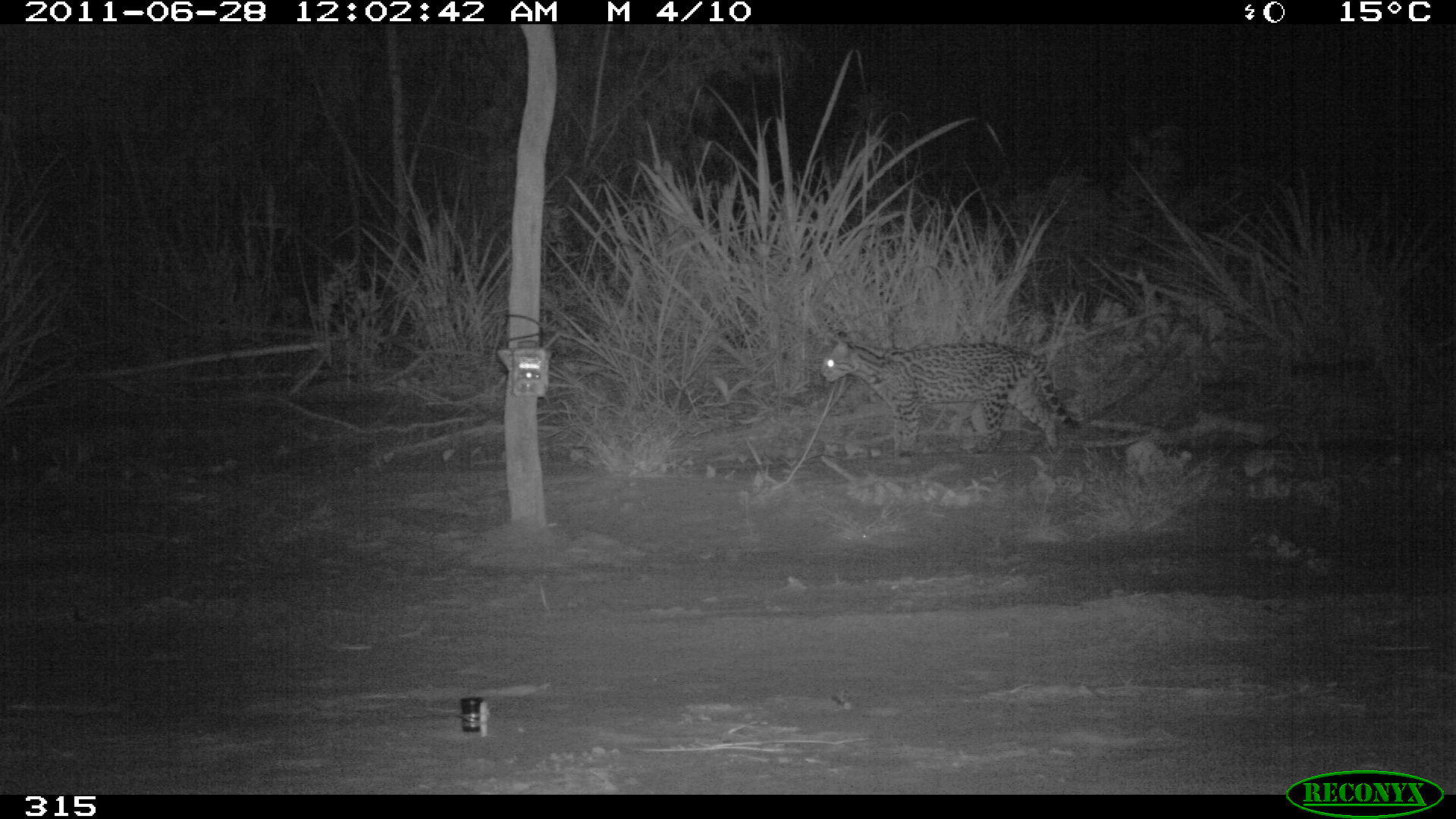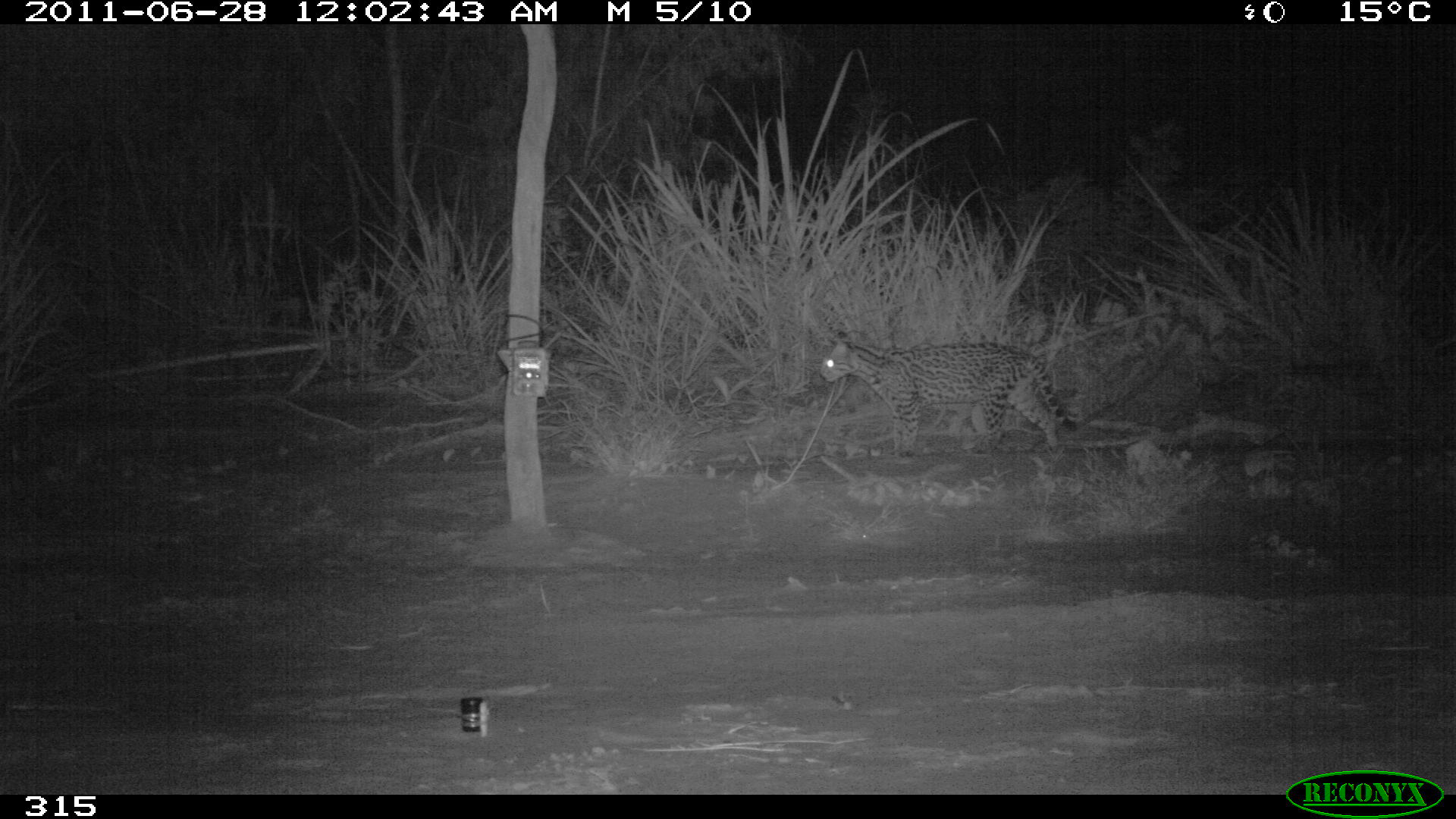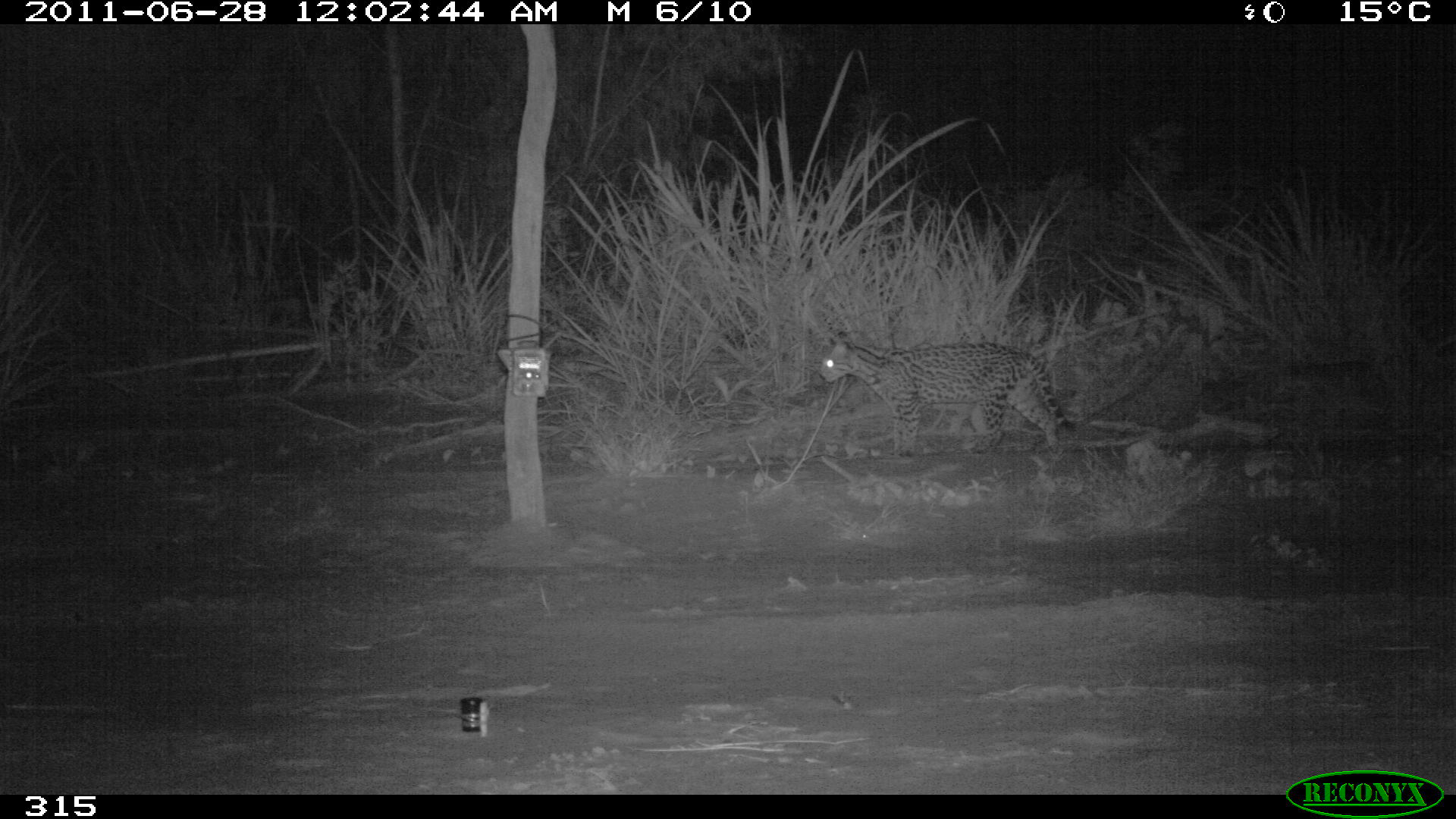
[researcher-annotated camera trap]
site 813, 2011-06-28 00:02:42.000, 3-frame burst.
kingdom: Animalia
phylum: Chordata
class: Mammalia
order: Carnivora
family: Felidae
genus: Leopardus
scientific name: Leopardus pardalis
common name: ocelot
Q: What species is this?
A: Leopardus pardalis (ocelot).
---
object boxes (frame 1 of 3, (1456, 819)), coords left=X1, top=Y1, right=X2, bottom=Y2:
leopardus pardalis: left=821, top=330, right=1077, bottom=464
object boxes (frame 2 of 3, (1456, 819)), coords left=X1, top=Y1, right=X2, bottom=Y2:
leopardus pardalis: left=820, top=329, right=1075, bottom=458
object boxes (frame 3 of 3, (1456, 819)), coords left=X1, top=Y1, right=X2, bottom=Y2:
leopardus pardalis: left=818, top=331, right=1077, bottom=459